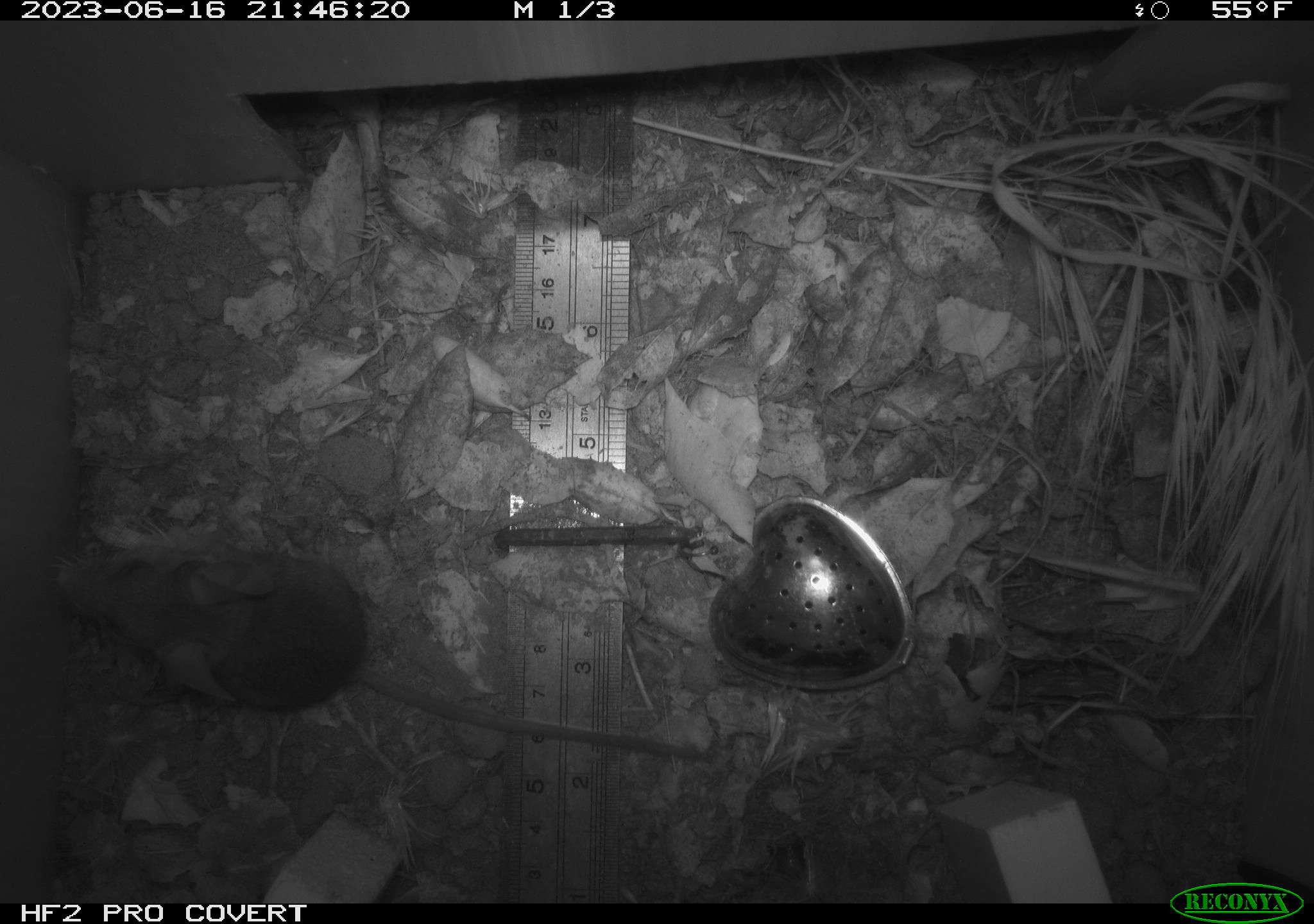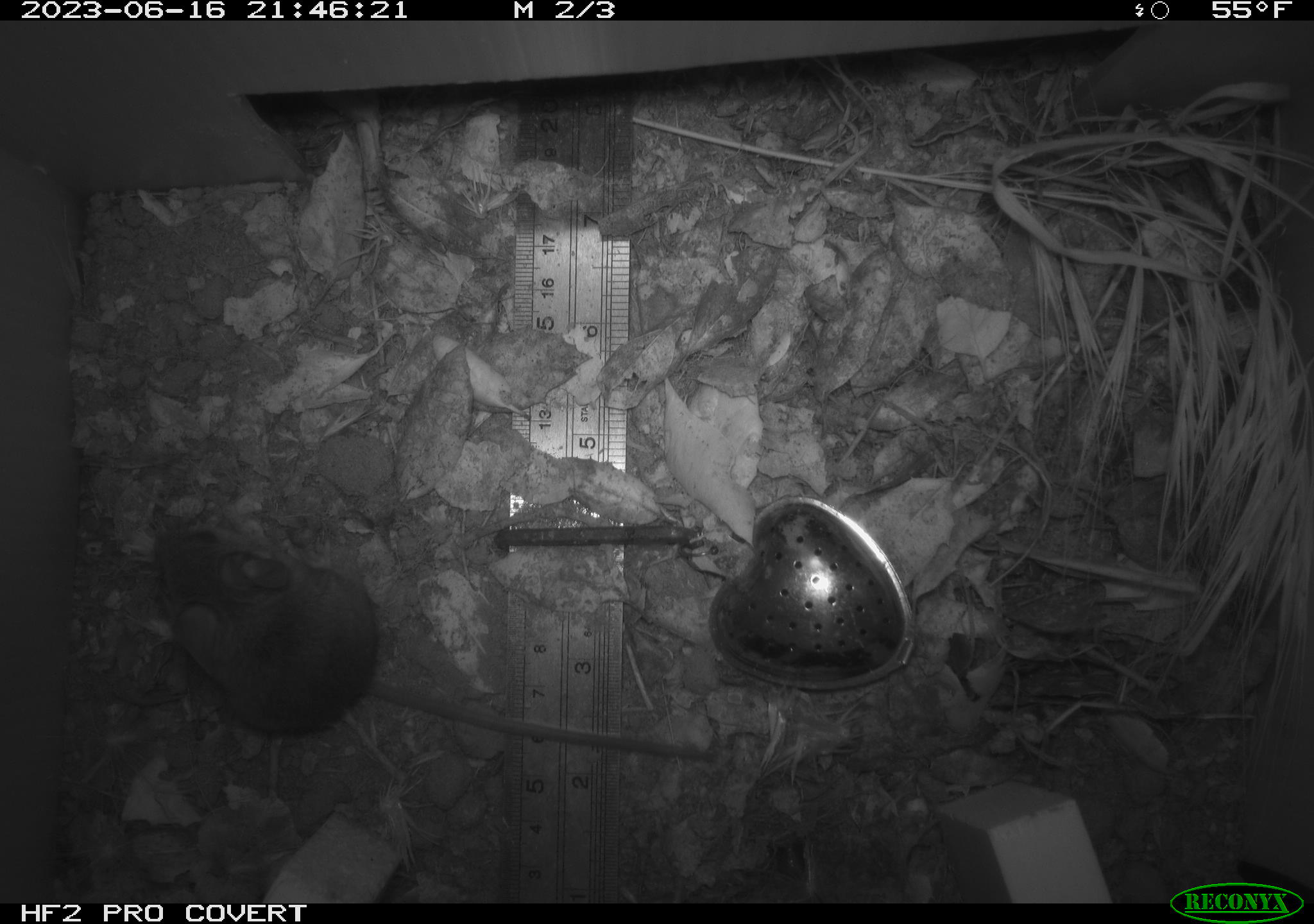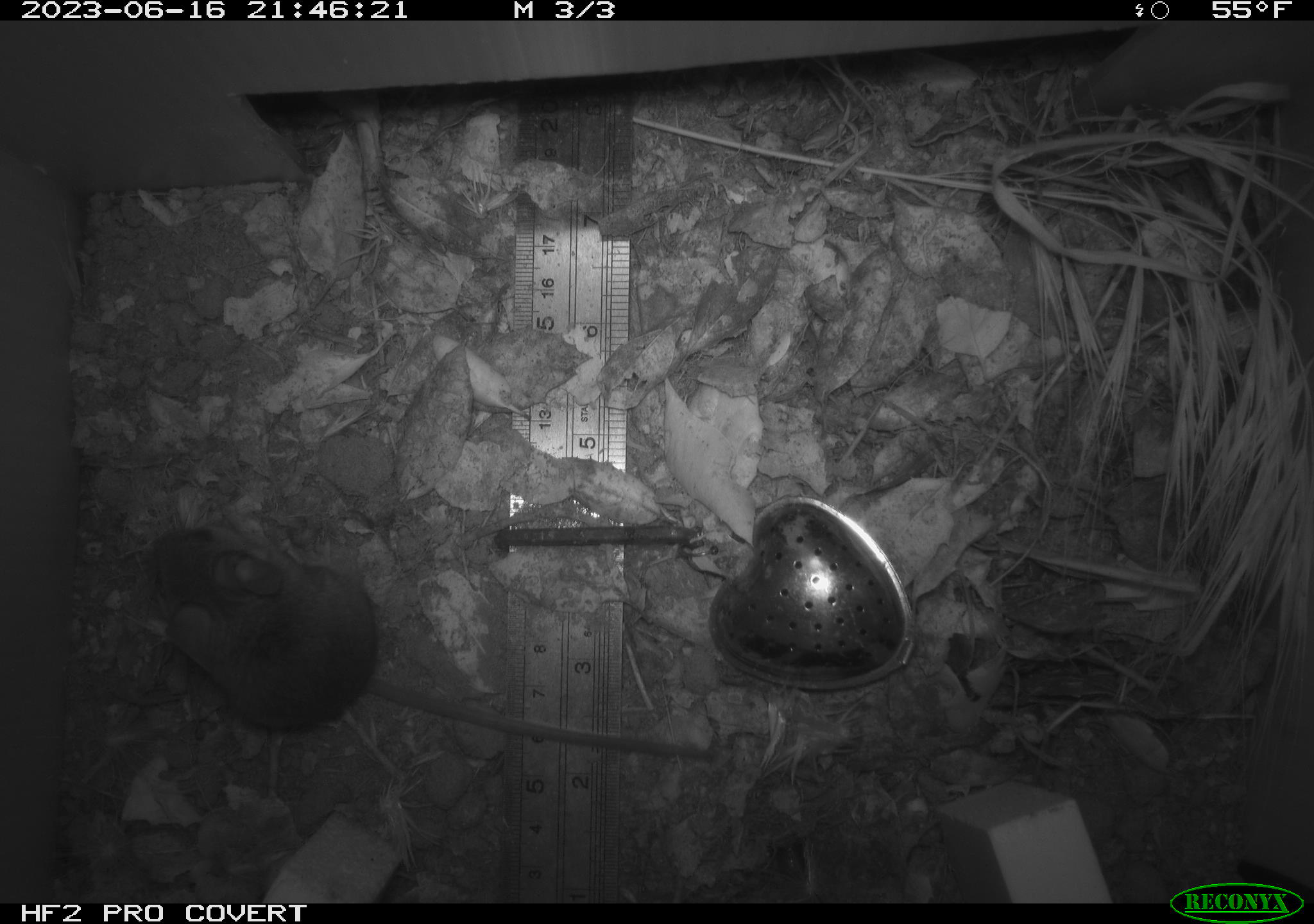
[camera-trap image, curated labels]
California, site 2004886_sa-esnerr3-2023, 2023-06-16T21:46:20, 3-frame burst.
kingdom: Animalia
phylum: Chordata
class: Mammalia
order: Rodentia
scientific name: Rodentia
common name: mouse species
Mouse species (Rodentia).